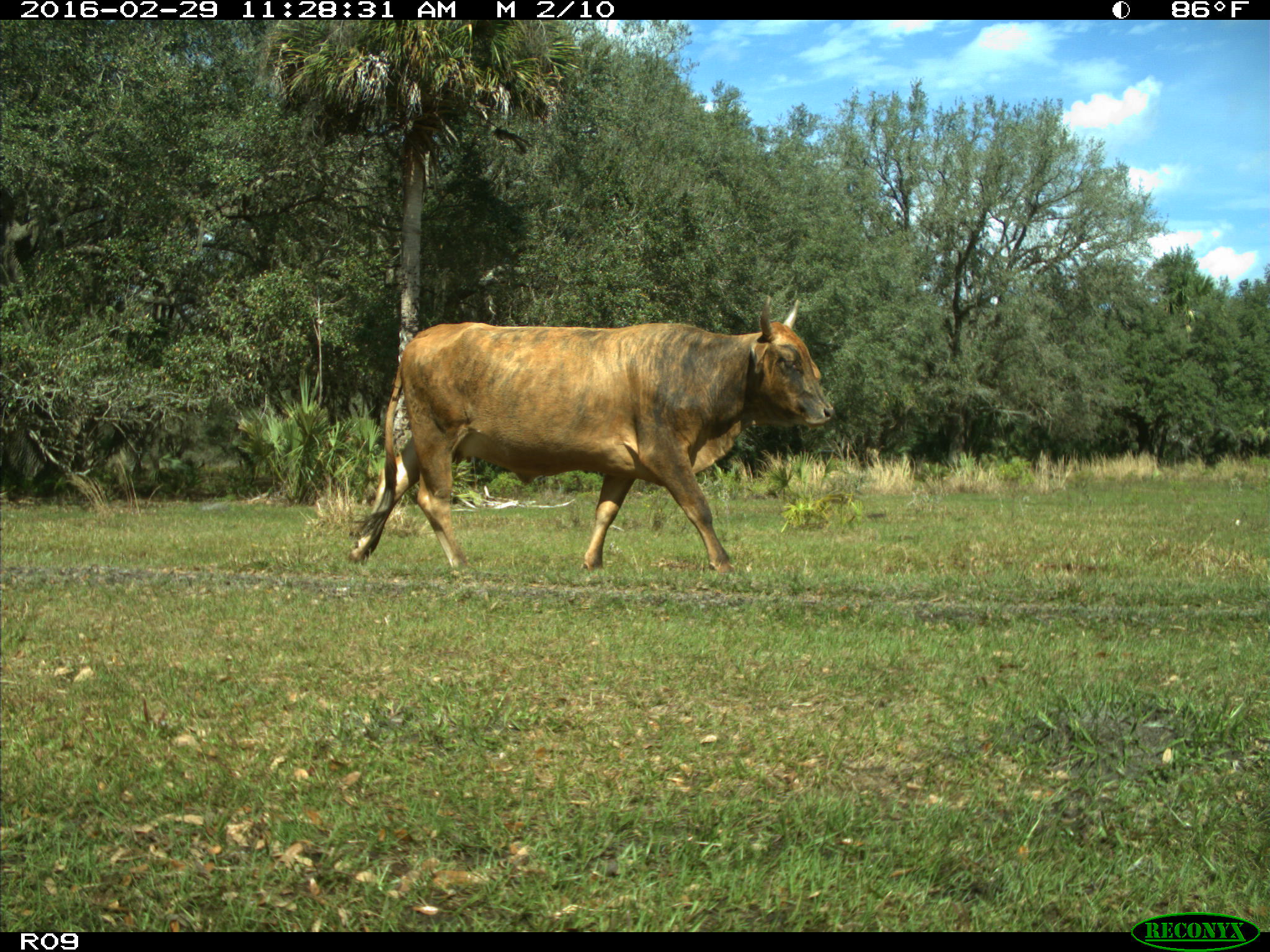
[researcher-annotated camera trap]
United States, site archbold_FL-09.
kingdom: Animalia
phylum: Chordata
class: Mammalia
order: Artiodactyla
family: Bovidae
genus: Bos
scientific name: Bos taurus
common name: domestic cow